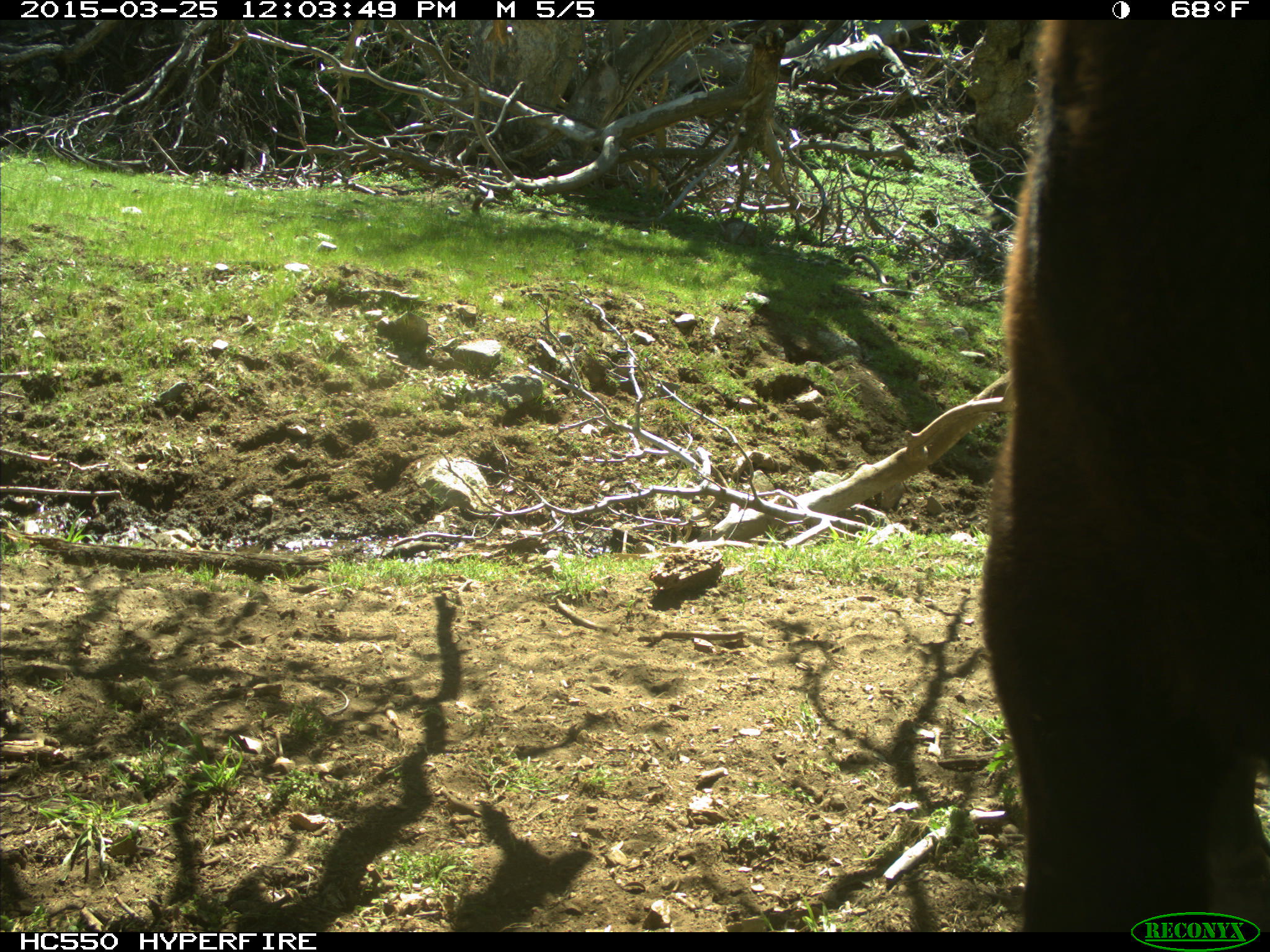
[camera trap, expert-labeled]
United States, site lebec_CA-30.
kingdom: Animalia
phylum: Chordata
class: Mammalia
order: Artiodactyla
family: Bovidae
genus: Bos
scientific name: Bos taurus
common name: domestic cow